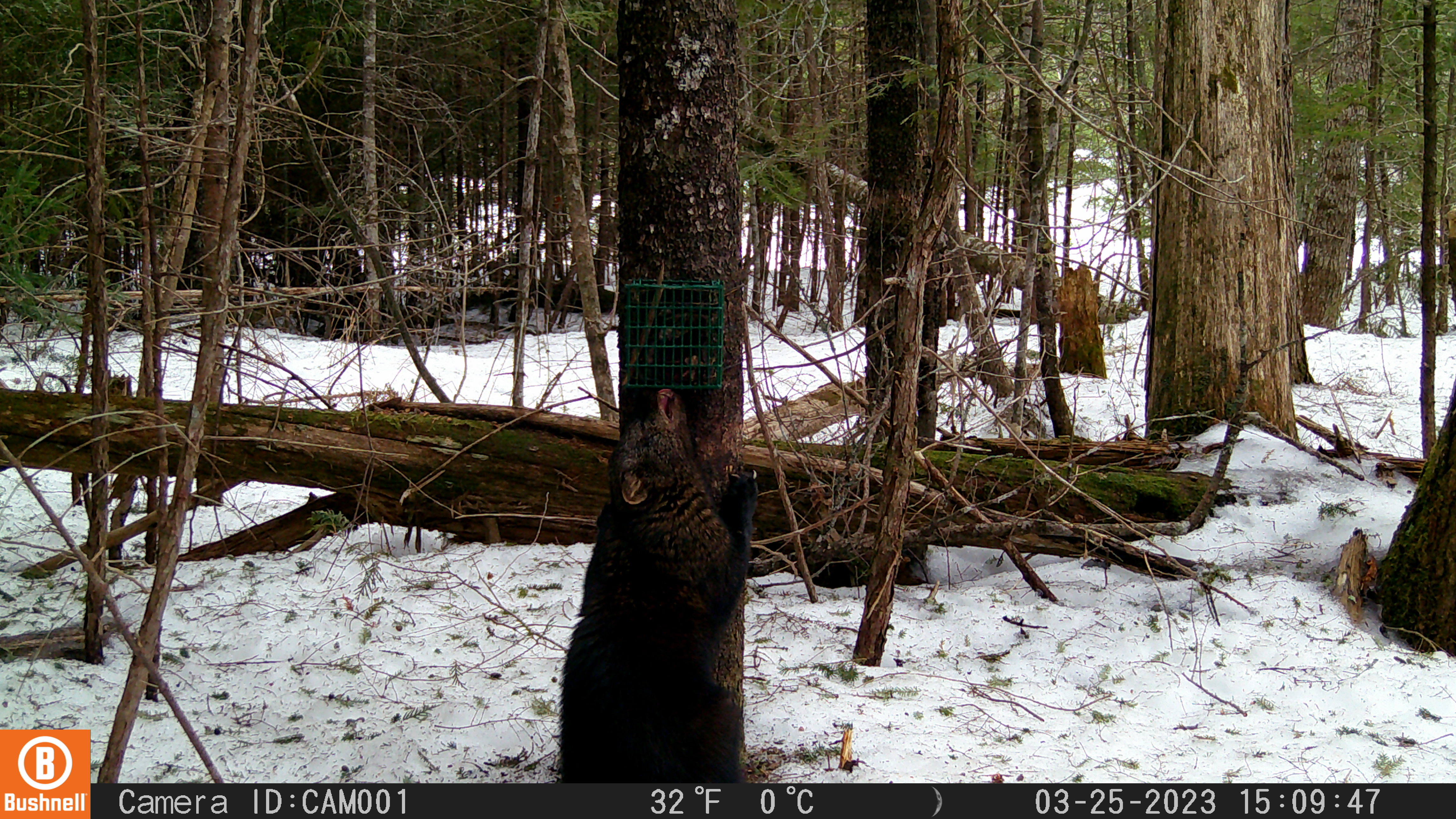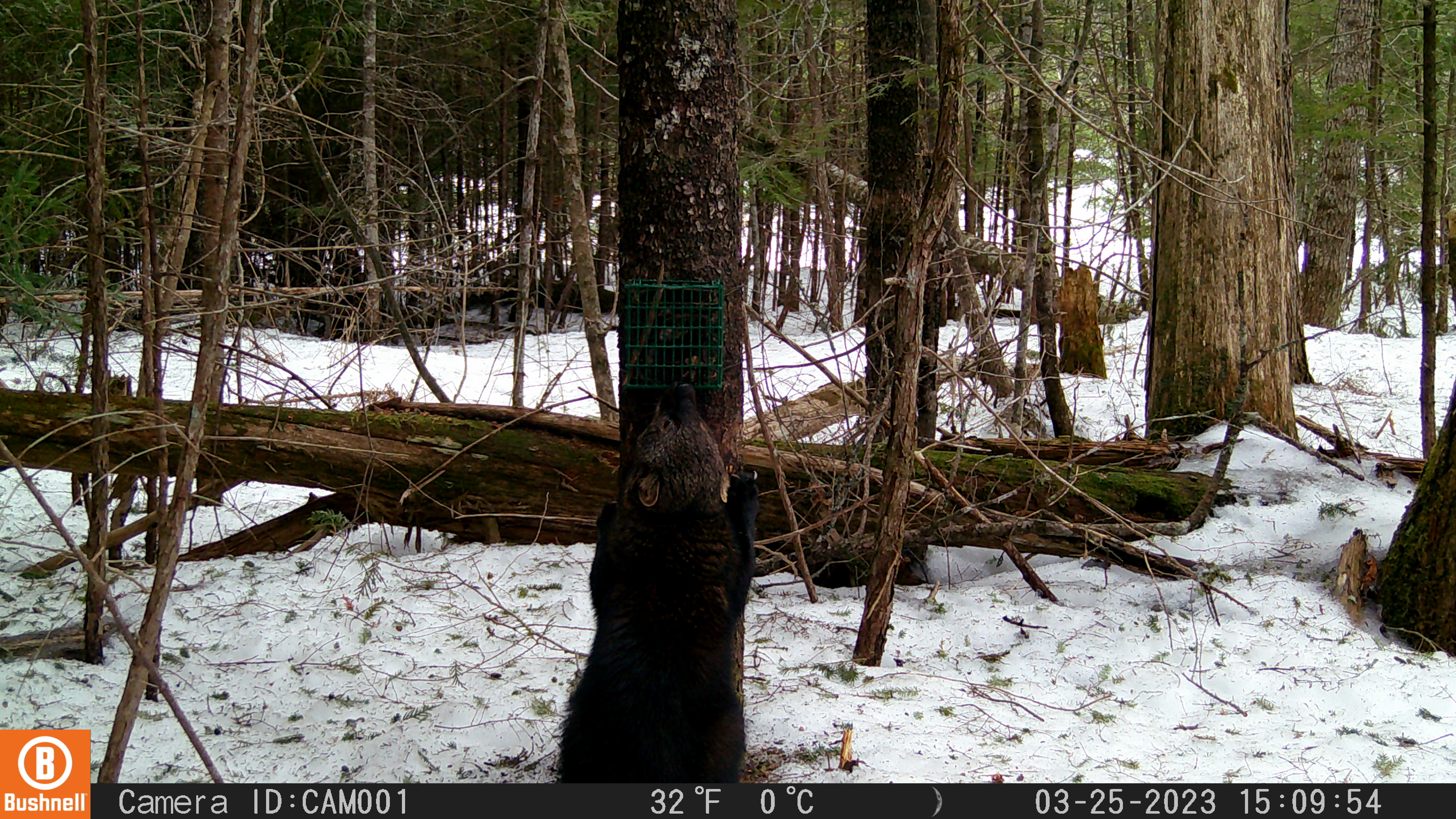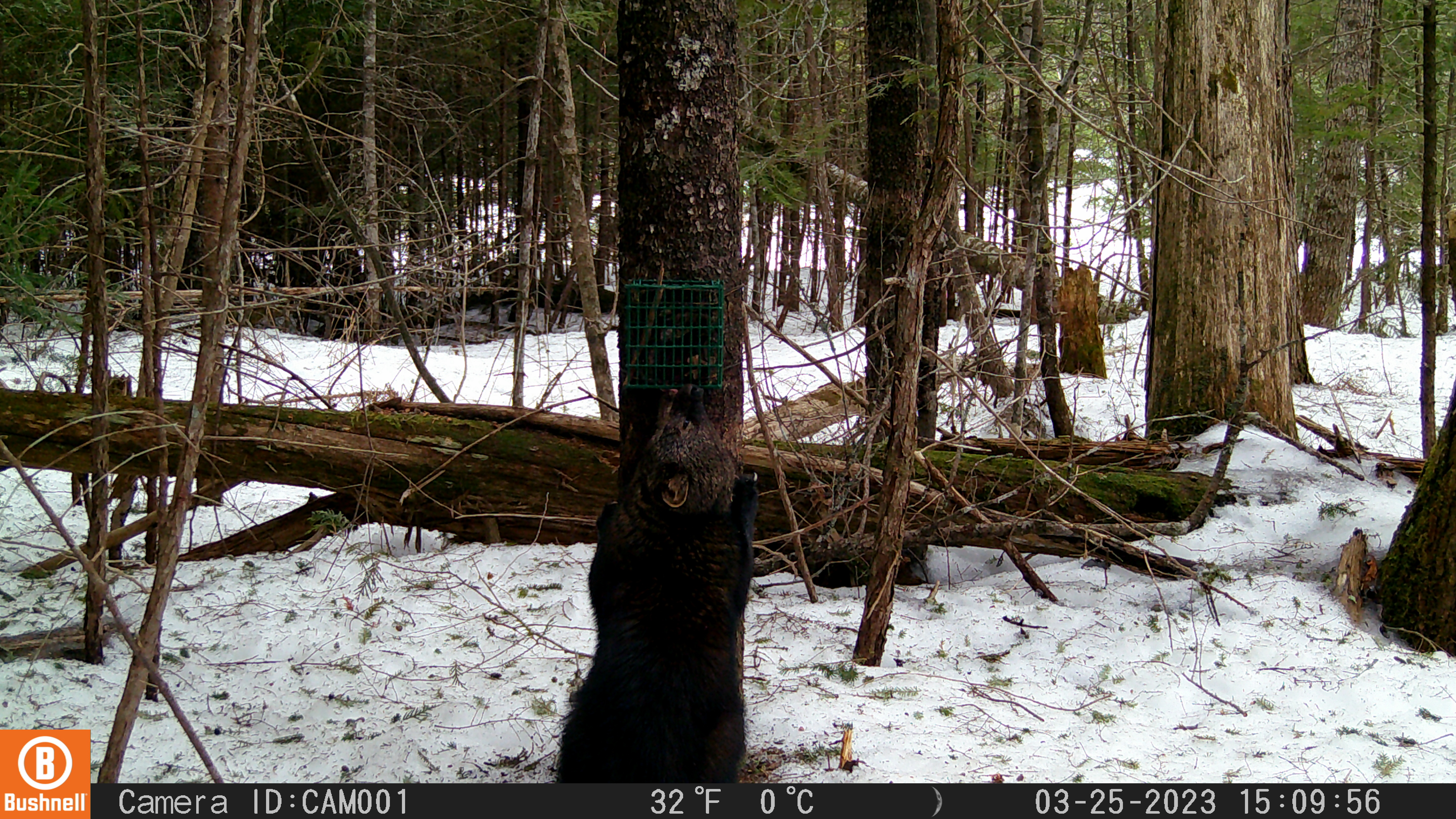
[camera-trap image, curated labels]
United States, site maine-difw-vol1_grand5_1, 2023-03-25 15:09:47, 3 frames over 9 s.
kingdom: Animalia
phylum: Chordata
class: Mammalia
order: Carnivora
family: Mustelidae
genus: Pekania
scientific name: Pekania pennanti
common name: fisher